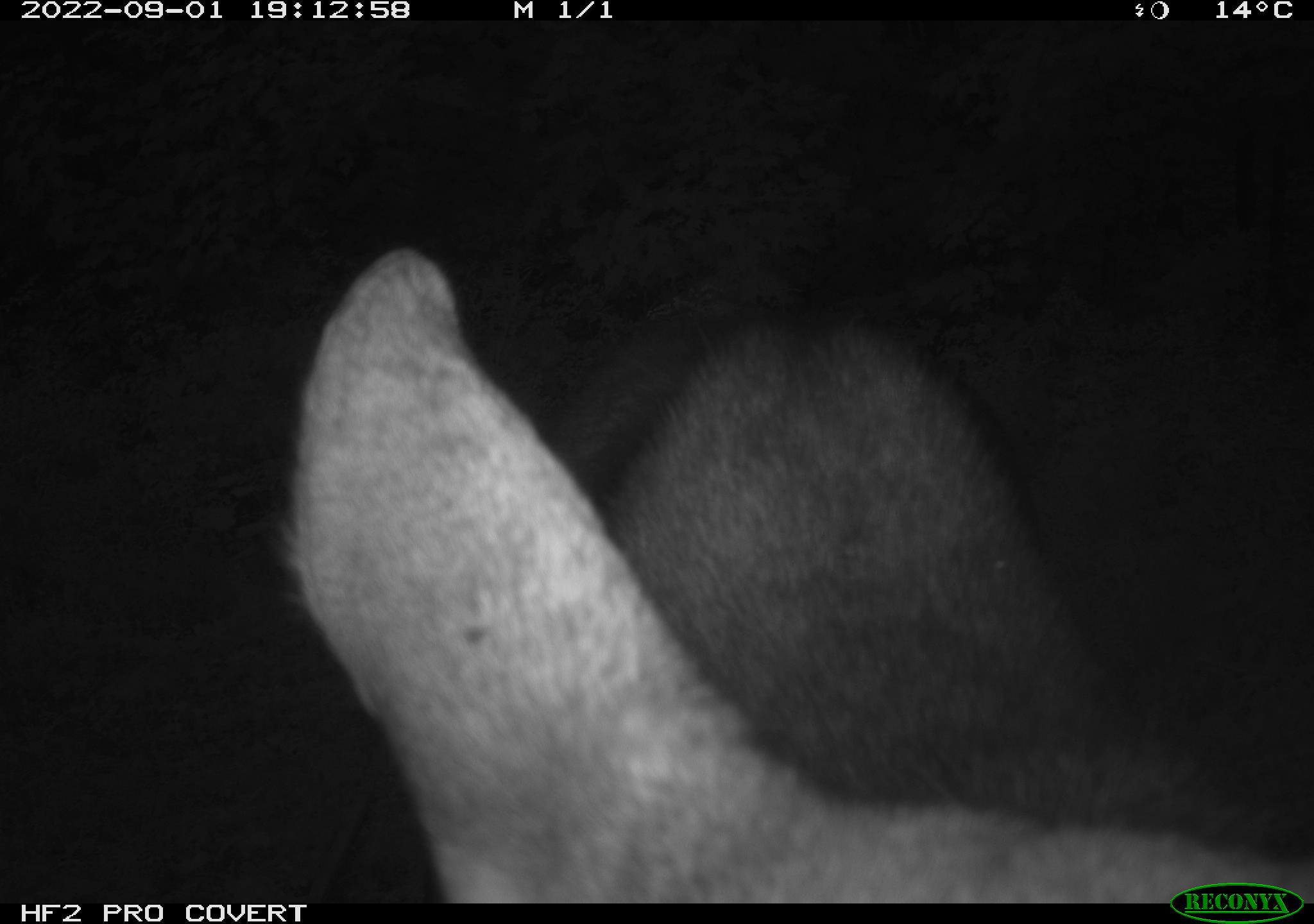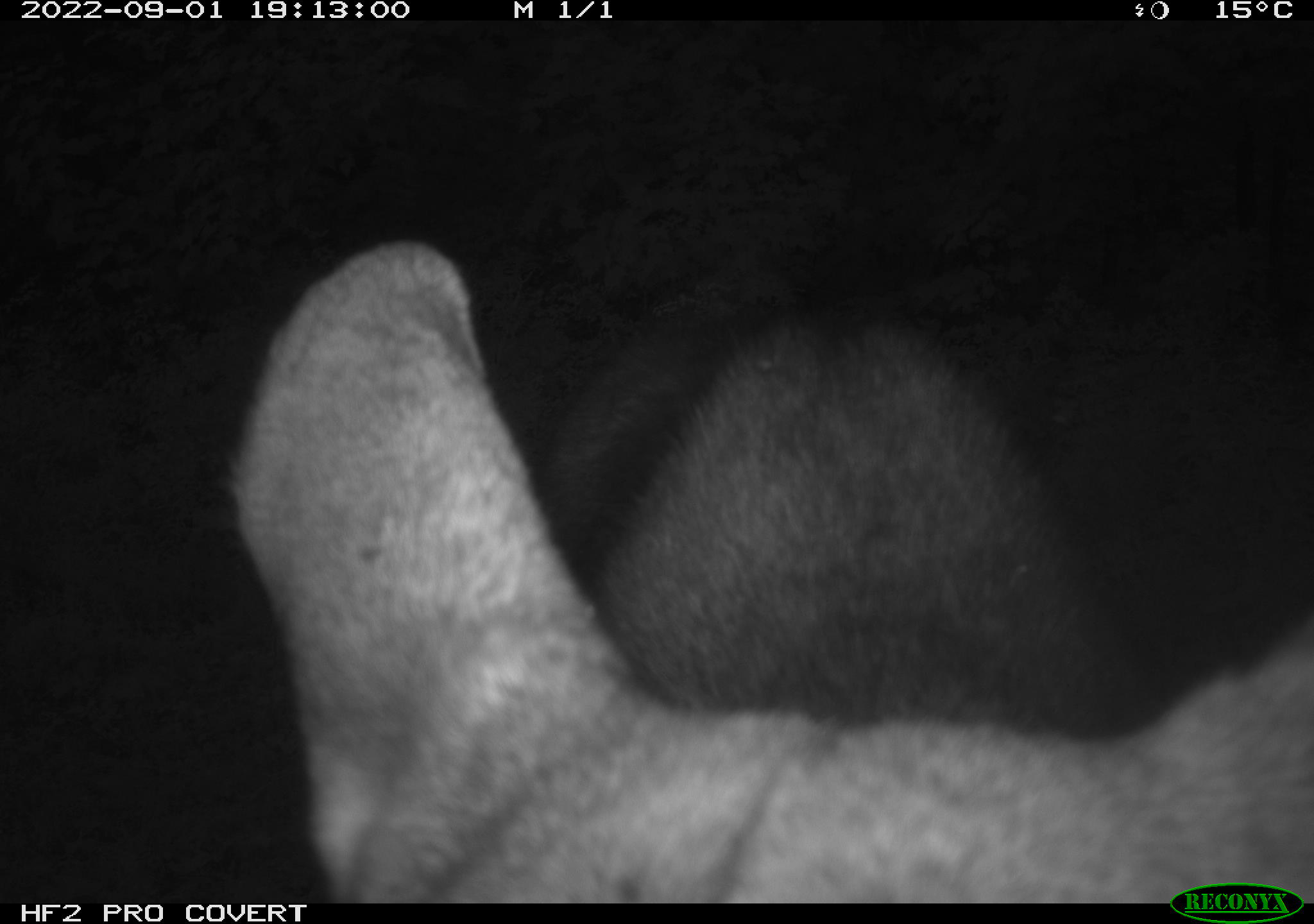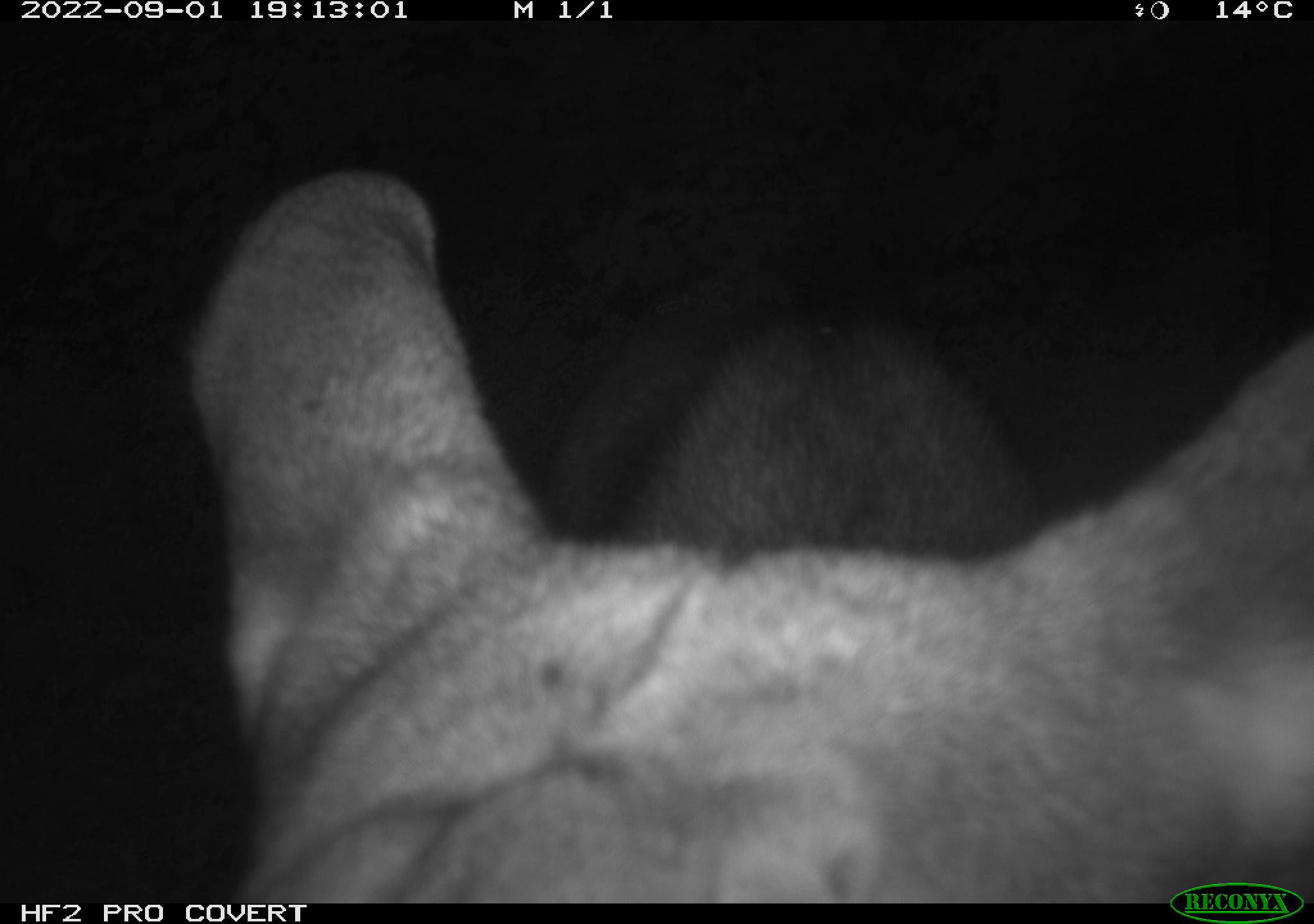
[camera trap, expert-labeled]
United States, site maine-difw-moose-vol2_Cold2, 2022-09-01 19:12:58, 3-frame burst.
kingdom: Animalia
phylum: Chordata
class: Mammalia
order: Artiodactyla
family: Cervidae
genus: Alces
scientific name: Alces alces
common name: moose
Moose (Alces alces).